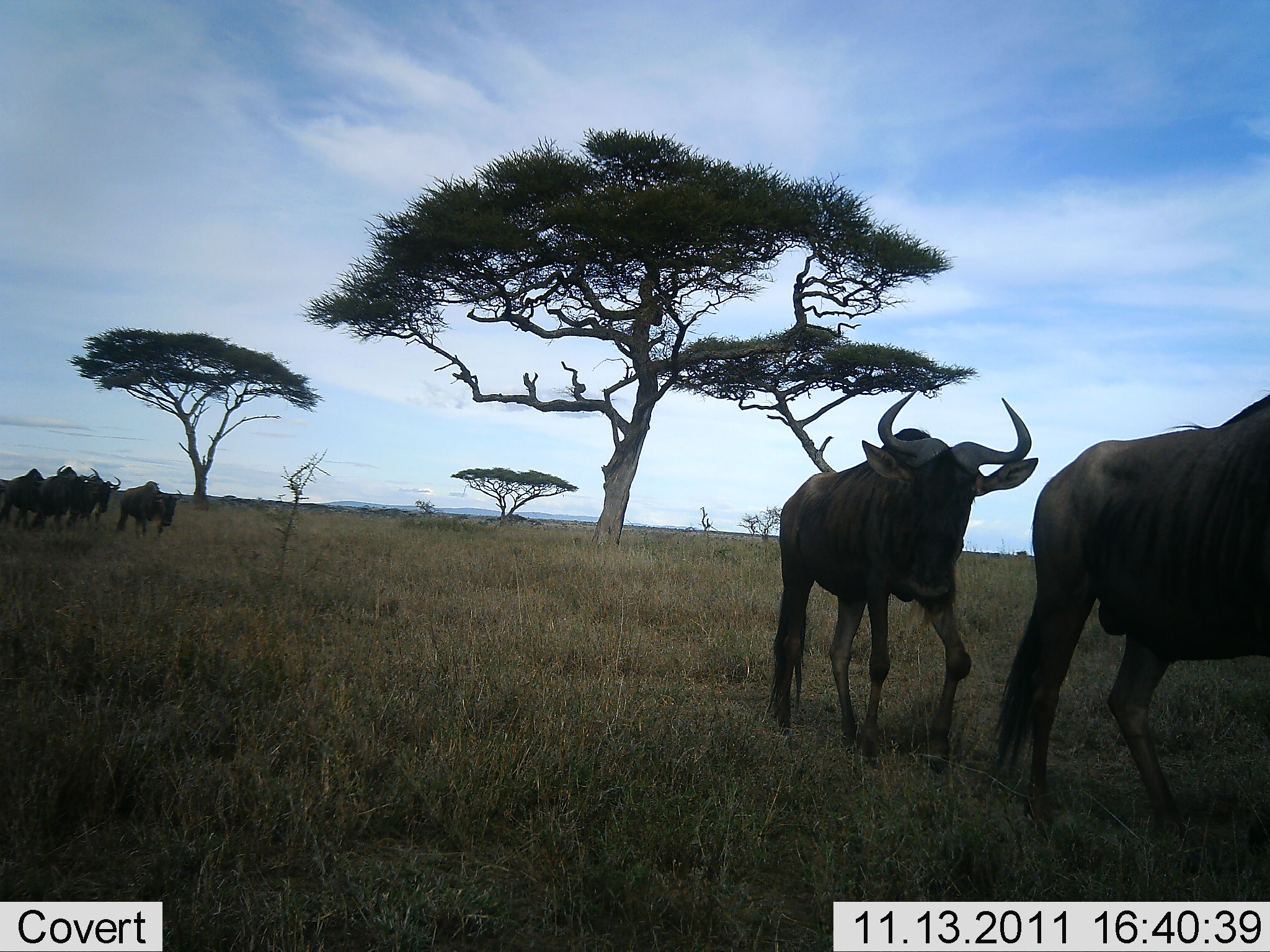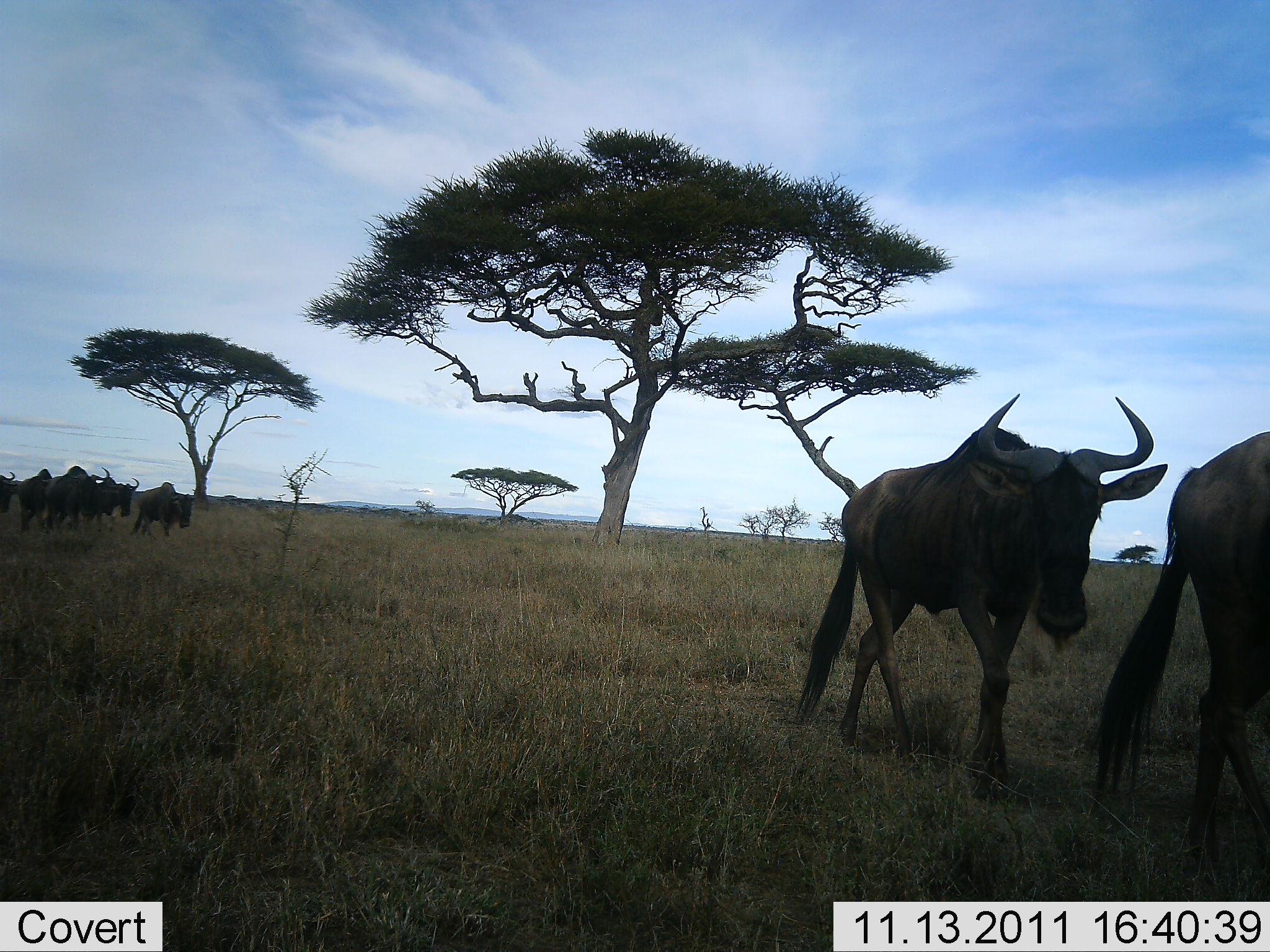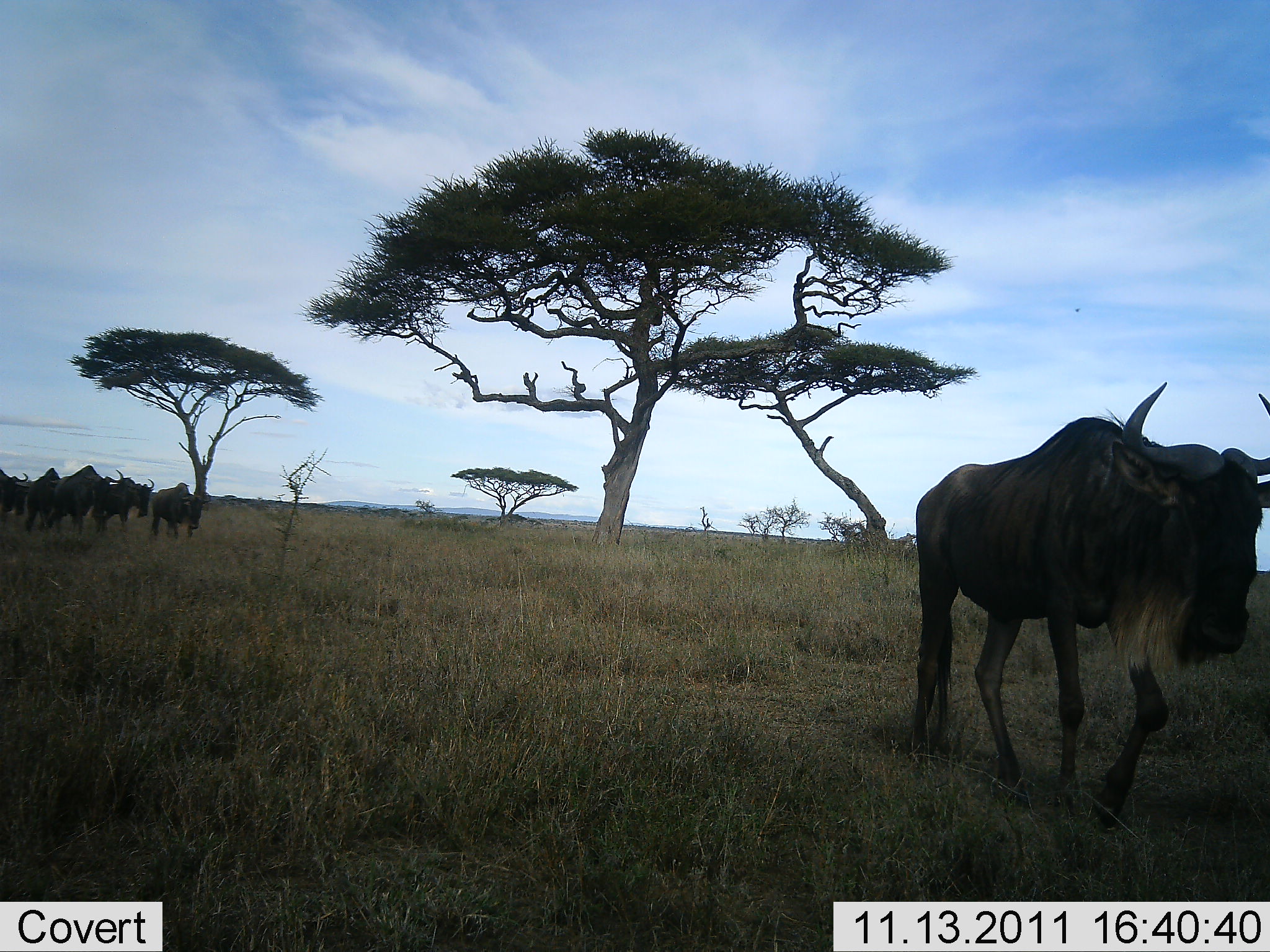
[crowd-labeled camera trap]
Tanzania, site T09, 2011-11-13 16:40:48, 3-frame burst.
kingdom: Animalia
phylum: Chordata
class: Mammalia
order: Artiodactyla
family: Bovidae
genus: Connochaetes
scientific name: Connochaetes taurinus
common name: blue wildebeest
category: wildebeest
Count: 7.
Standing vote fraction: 0%.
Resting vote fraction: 0%.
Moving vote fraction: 100%.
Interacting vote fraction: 0%.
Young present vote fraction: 0%.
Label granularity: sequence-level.